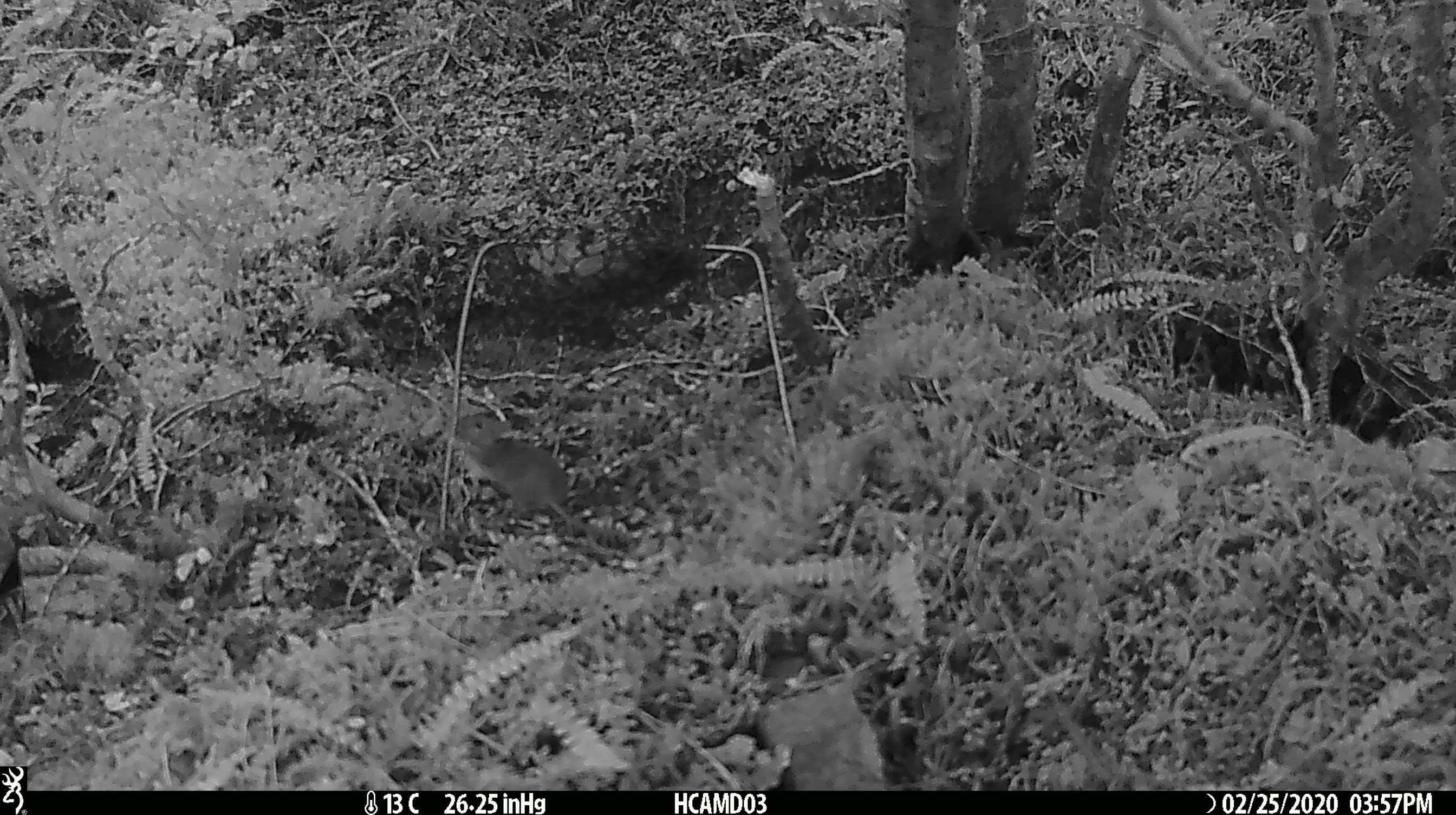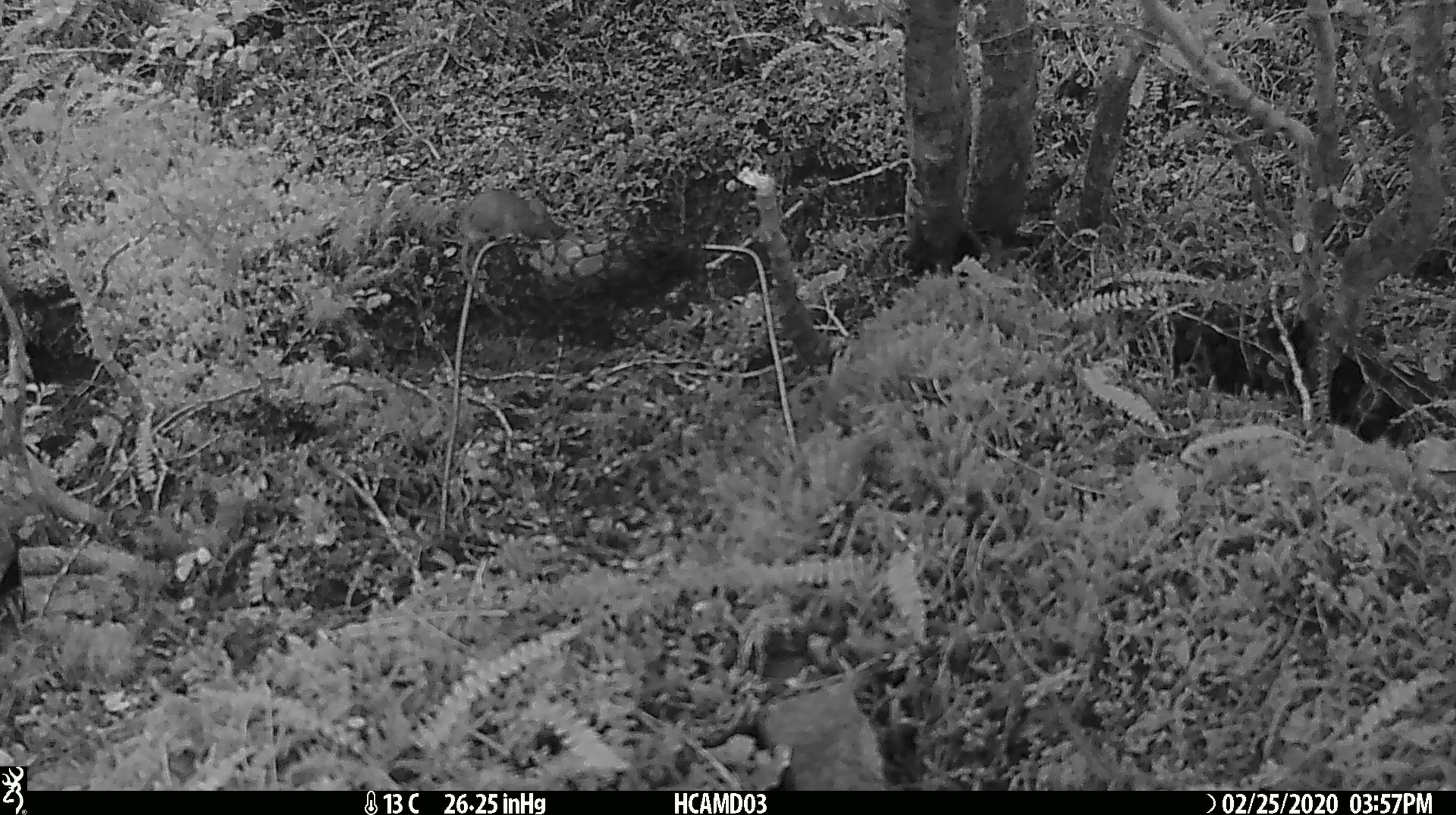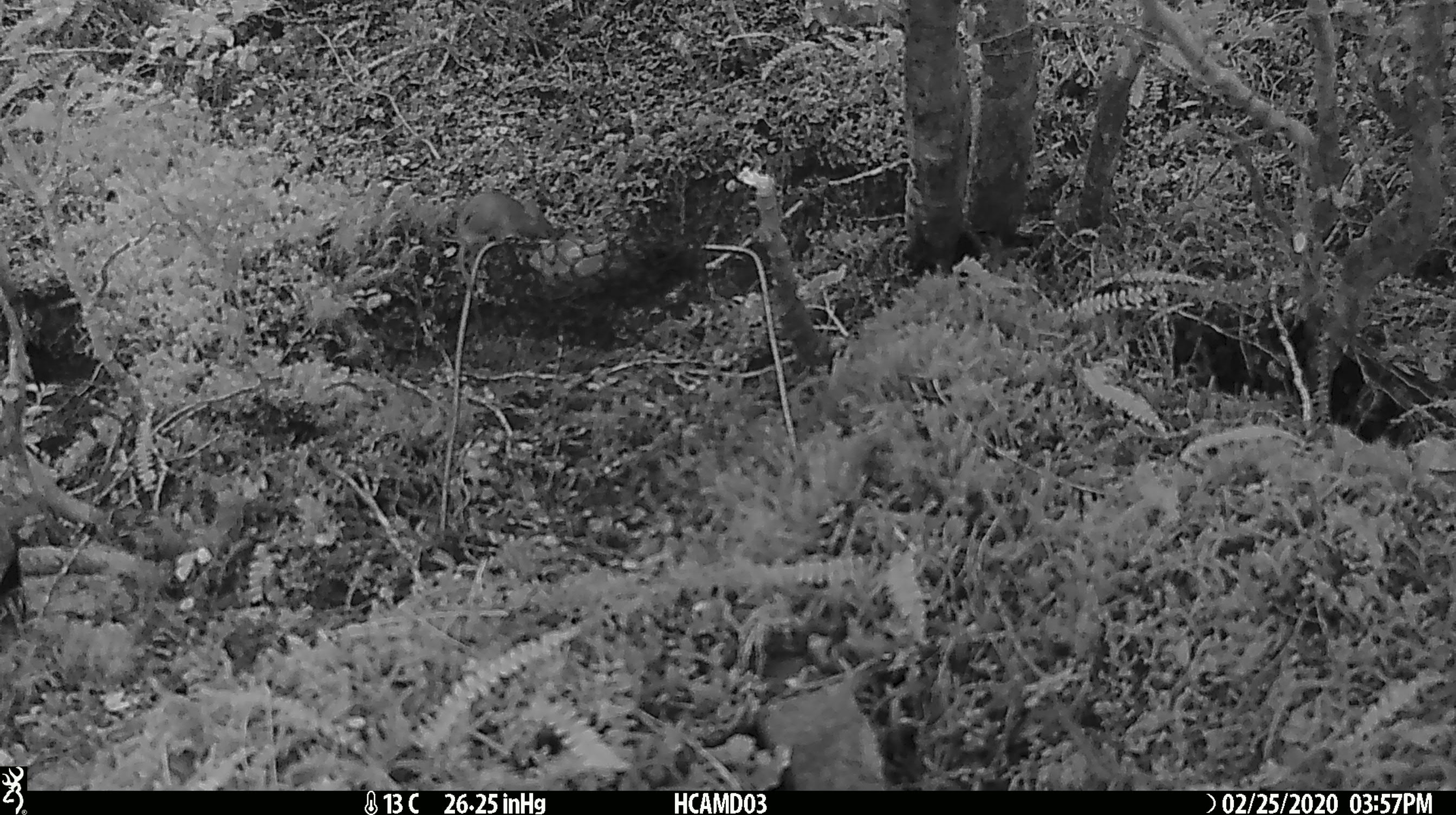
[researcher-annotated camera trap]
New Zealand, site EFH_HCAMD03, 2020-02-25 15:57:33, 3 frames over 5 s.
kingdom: Animalia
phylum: Chordata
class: Mammalia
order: Rodentia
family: Muridae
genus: Mus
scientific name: Mus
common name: mouse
Mouse (Mus).